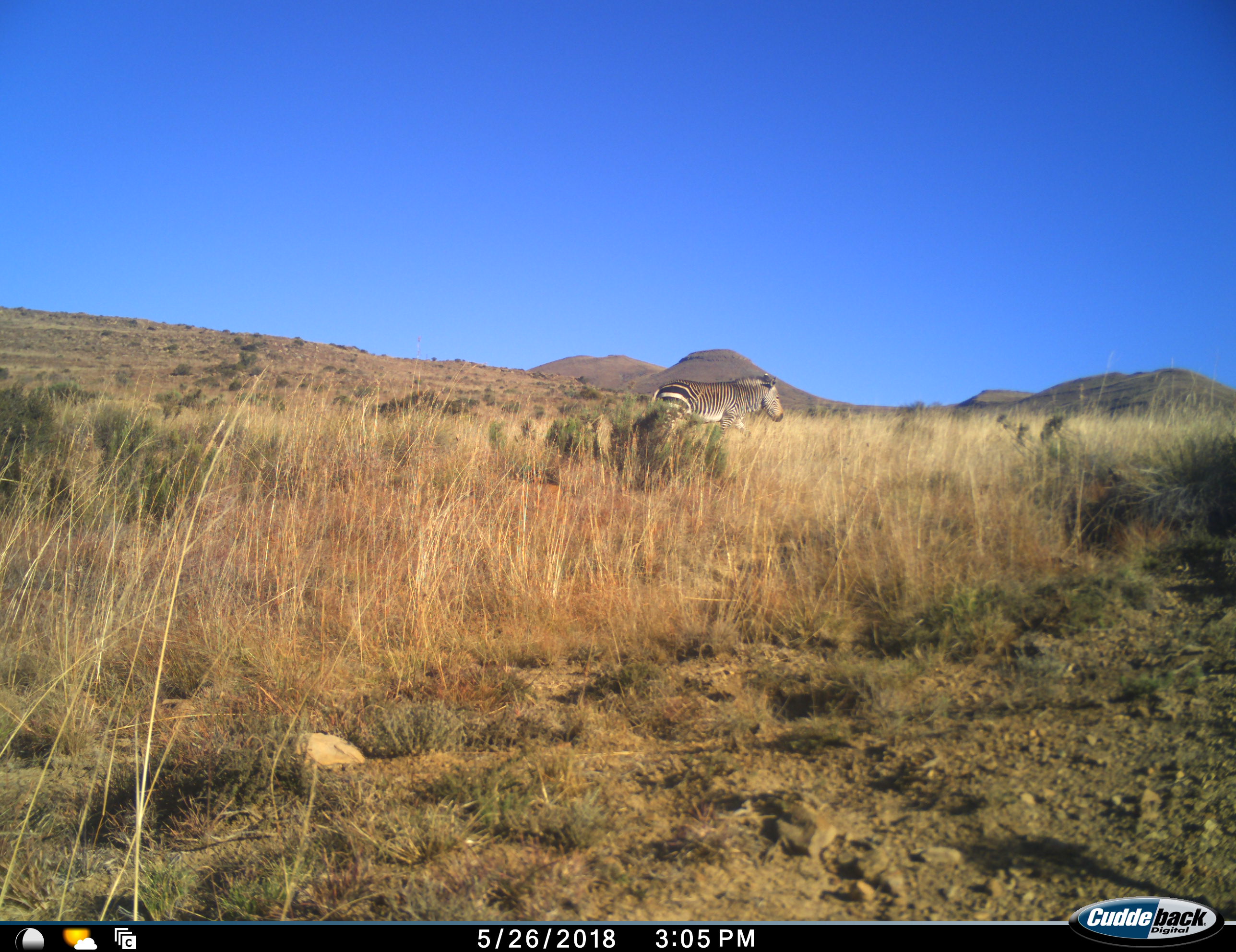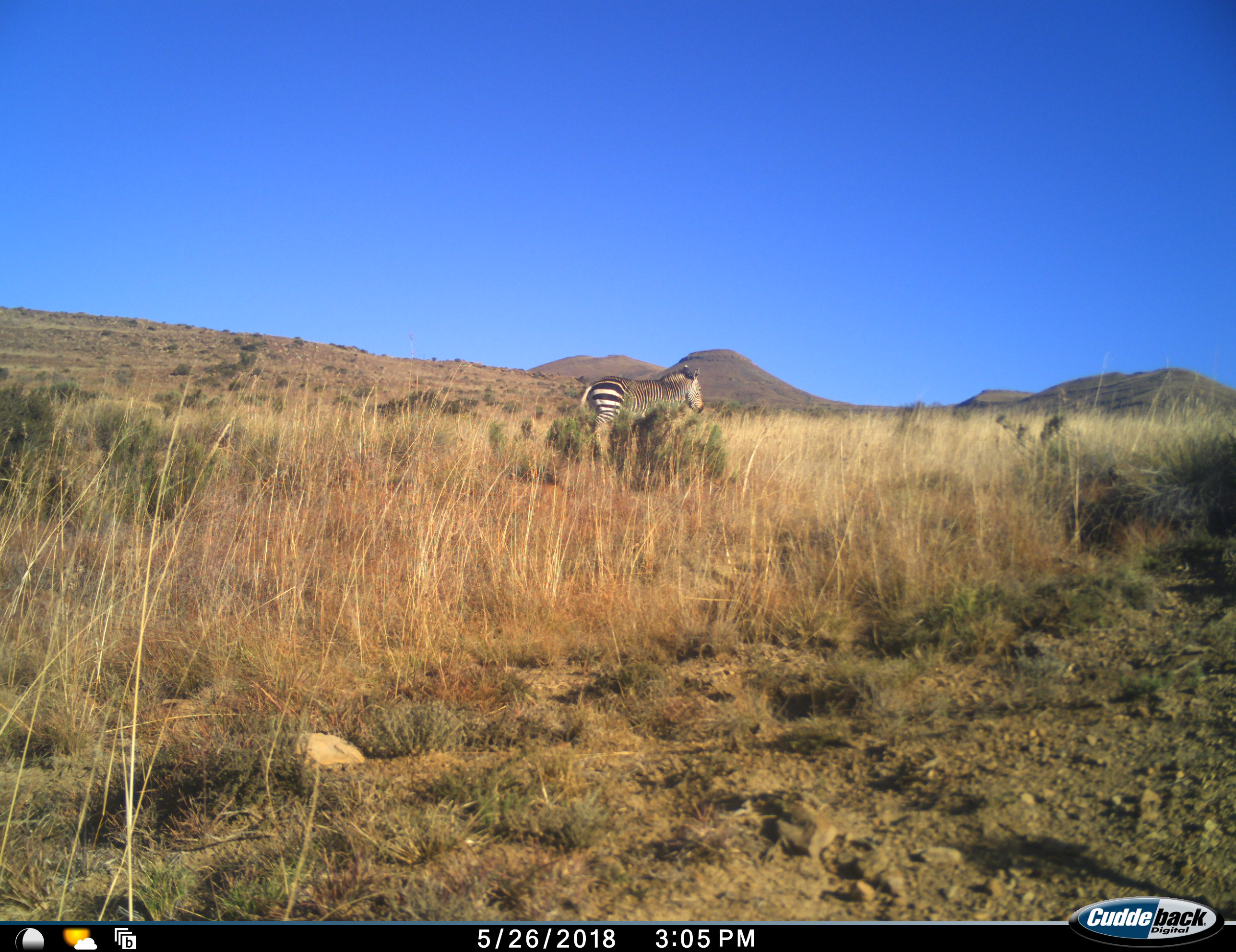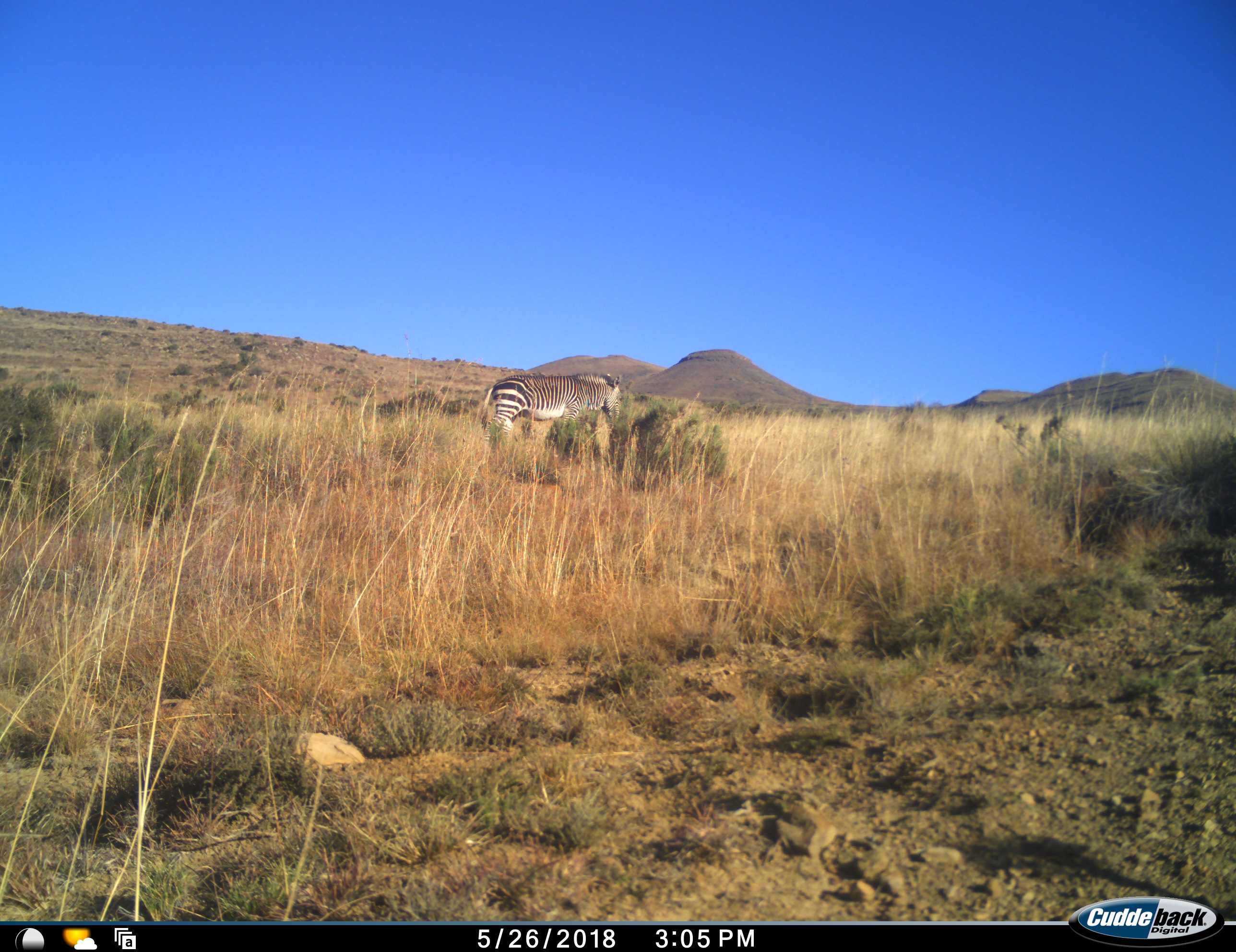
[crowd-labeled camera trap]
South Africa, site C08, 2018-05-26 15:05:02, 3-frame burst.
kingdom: Animalia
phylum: Chordata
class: Mammalia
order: Perissodactyla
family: Equidae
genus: Equus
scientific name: Equus zebra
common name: mountain zebra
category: zebramountain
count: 1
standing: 17%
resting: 0%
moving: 67%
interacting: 0%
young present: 0%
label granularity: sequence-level